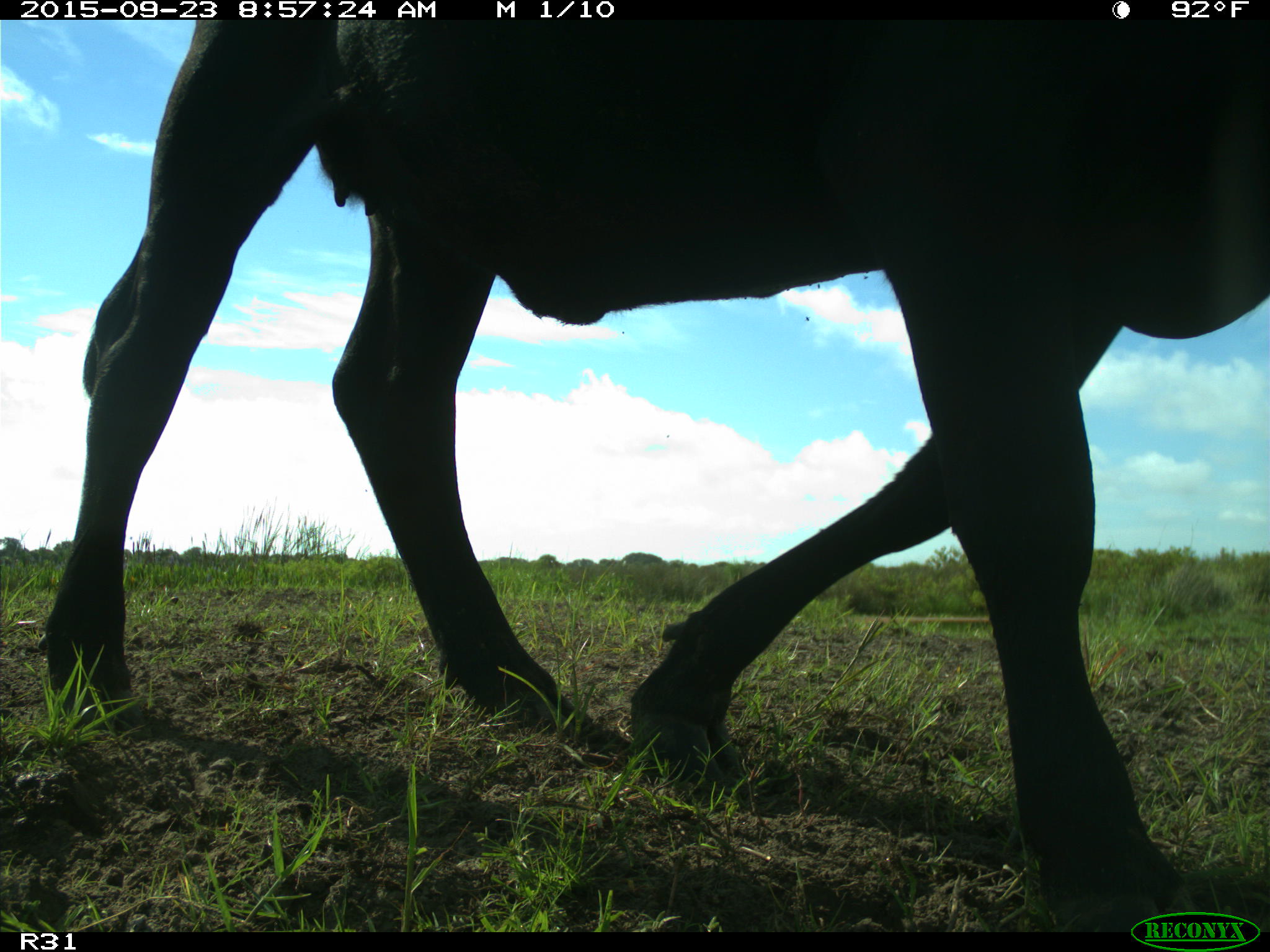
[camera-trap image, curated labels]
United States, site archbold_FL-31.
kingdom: Animalia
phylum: Chordata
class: Mammalia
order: Artiodactyla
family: Bovidae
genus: Bos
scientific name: Bos taurus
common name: domestic cow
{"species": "Bos taurus (domestic cow)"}